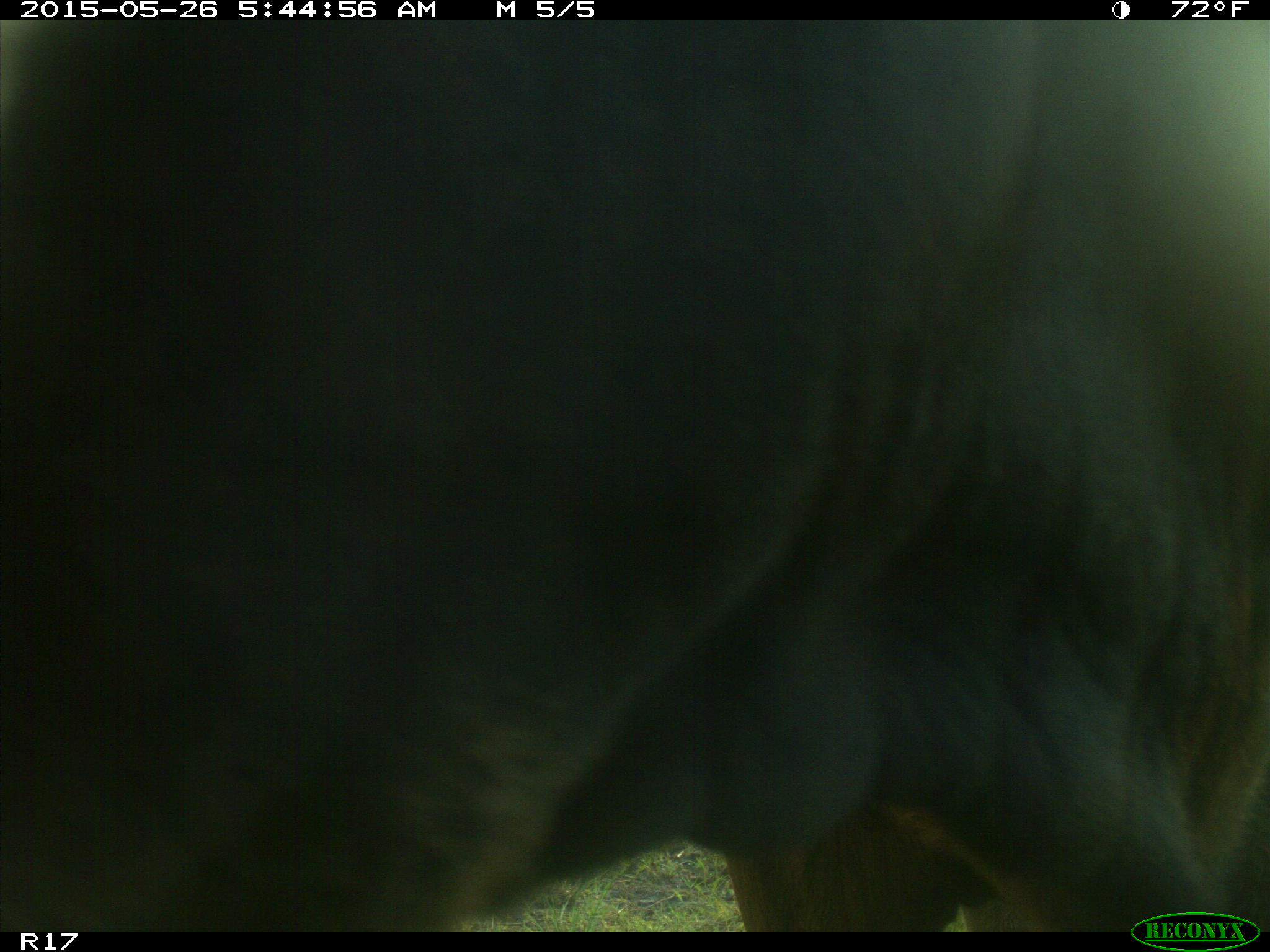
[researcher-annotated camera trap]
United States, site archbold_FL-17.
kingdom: Animalia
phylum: Chordata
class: Mammalia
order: Artiodactyla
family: Bovidae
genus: Bos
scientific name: Bos taurus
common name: domestic cow